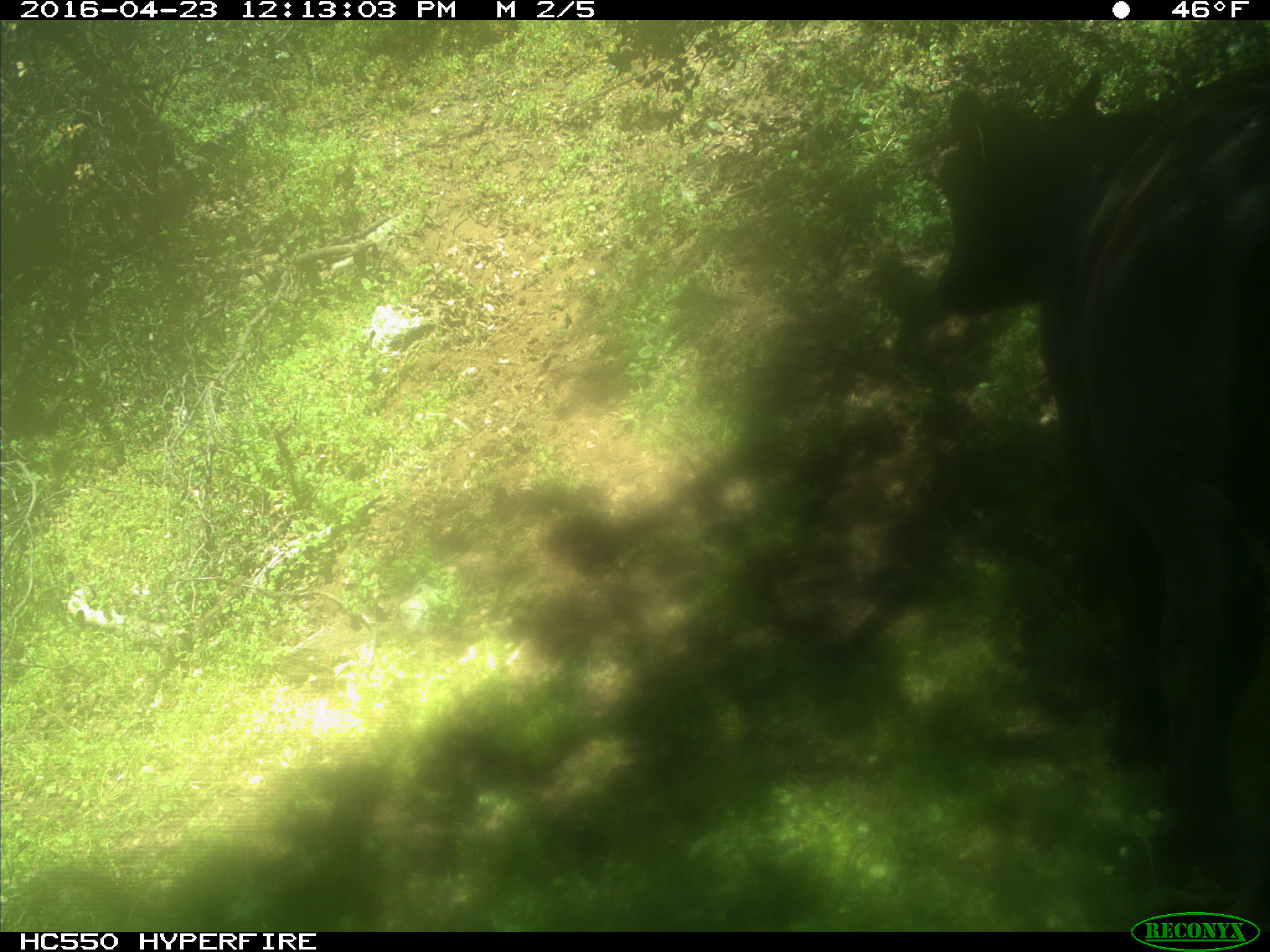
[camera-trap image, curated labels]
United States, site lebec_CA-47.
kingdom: Animalia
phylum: Chordata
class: Mammalia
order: Artiodactyla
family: Bovidae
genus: Bos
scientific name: Bos taurus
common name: domestic cow